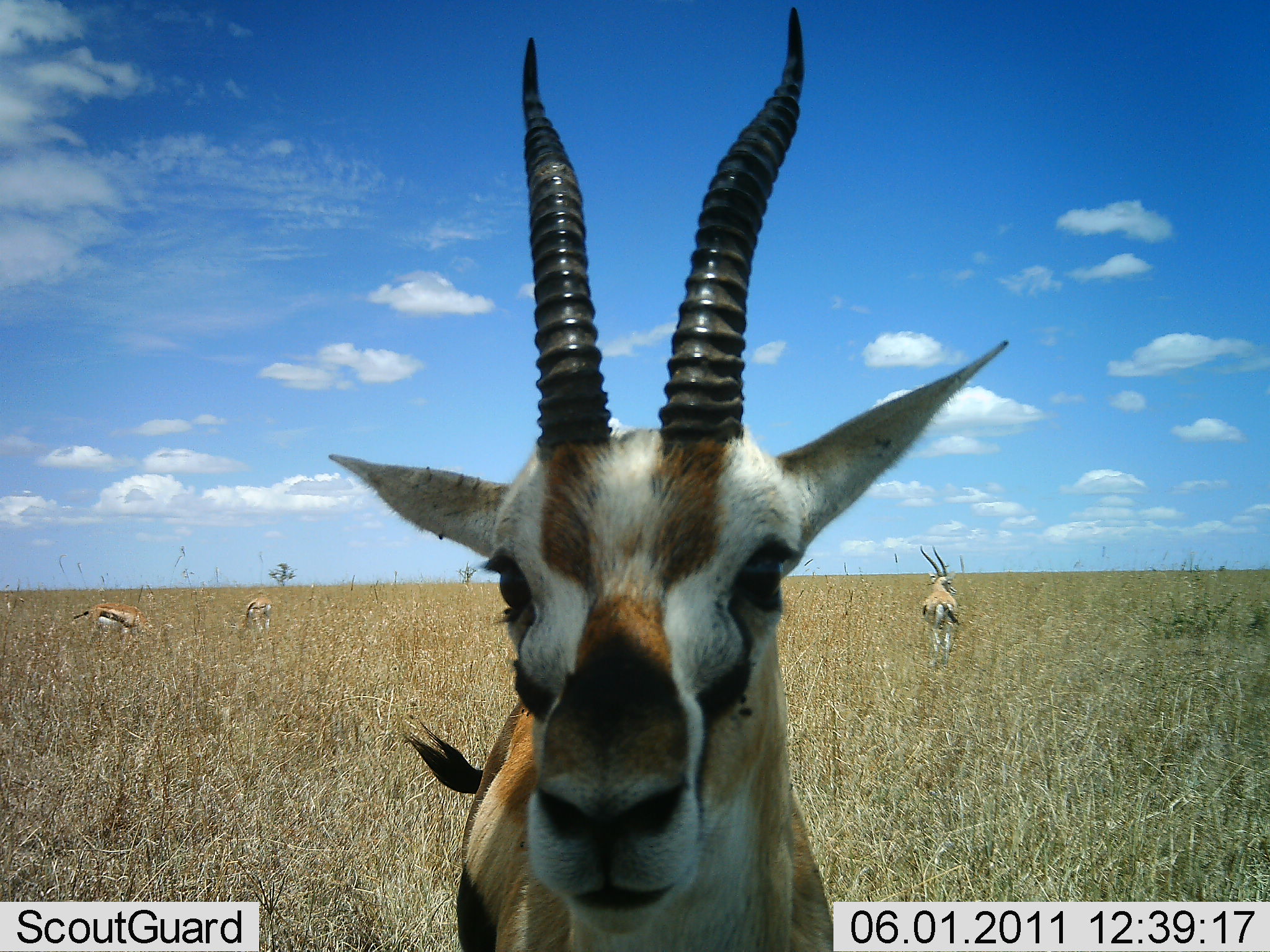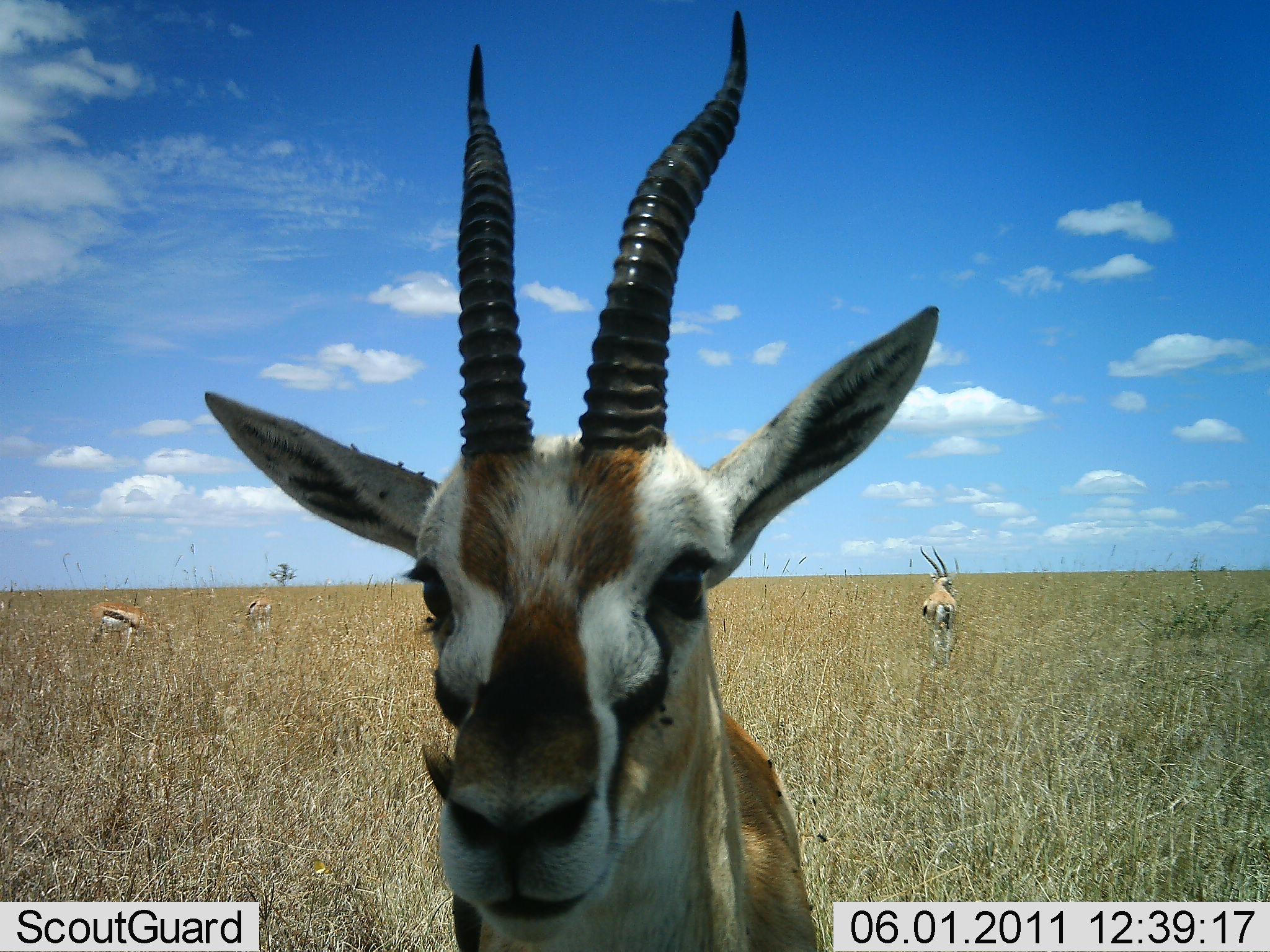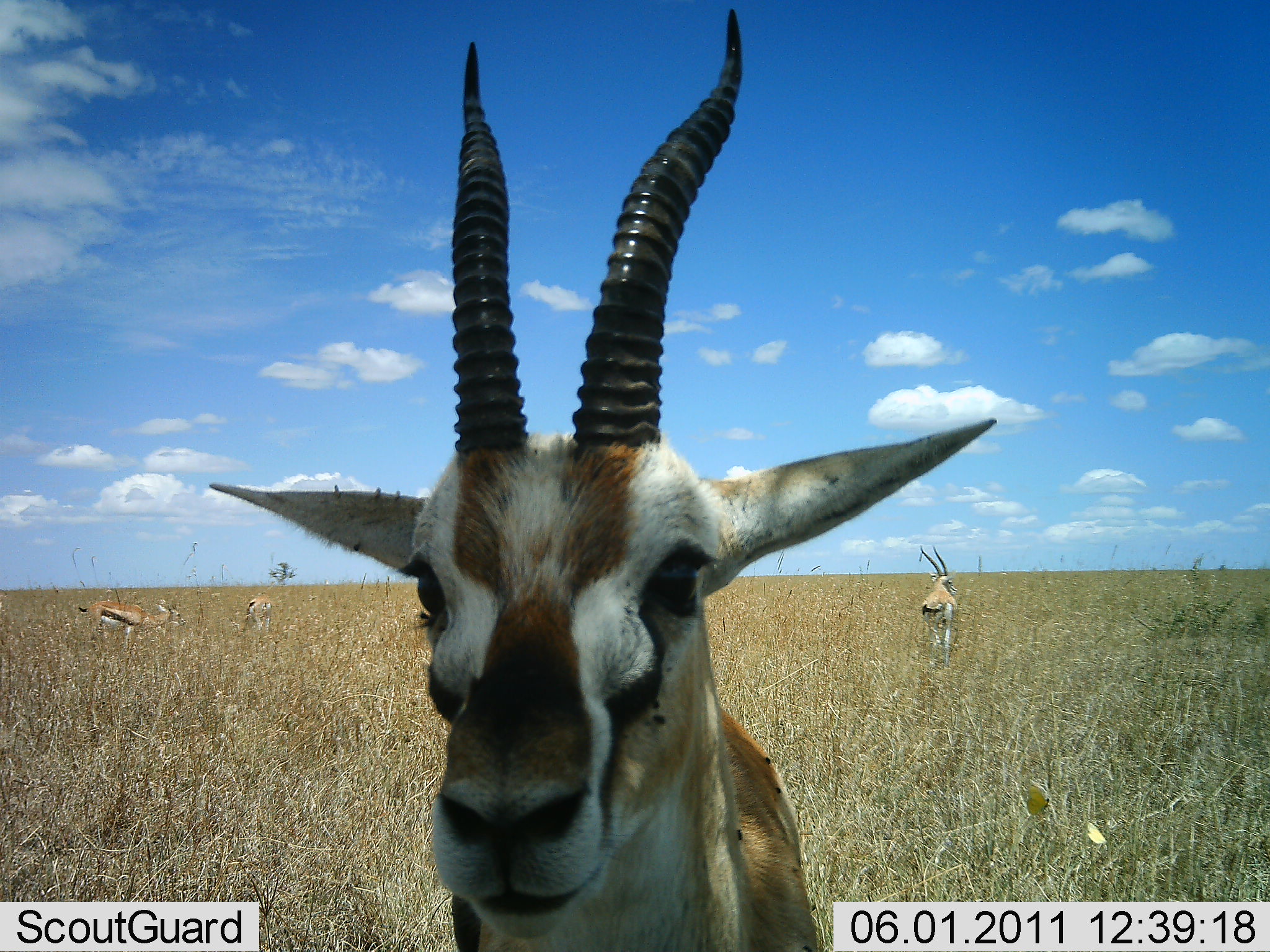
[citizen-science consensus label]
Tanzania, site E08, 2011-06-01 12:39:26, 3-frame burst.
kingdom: Animalia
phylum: Chordata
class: Mammalia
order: Artiodactyla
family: Bovidae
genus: Eudorcas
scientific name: Eudorcas thomsonii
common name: thomson's gazelle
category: gazellethomsons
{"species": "gazellethomsons (thomson's gazelle) (Eudorcas thomsonii)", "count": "4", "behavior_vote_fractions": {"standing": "90%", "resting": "10%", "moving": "10%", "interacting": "10%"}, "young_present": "0%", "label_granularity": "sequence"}